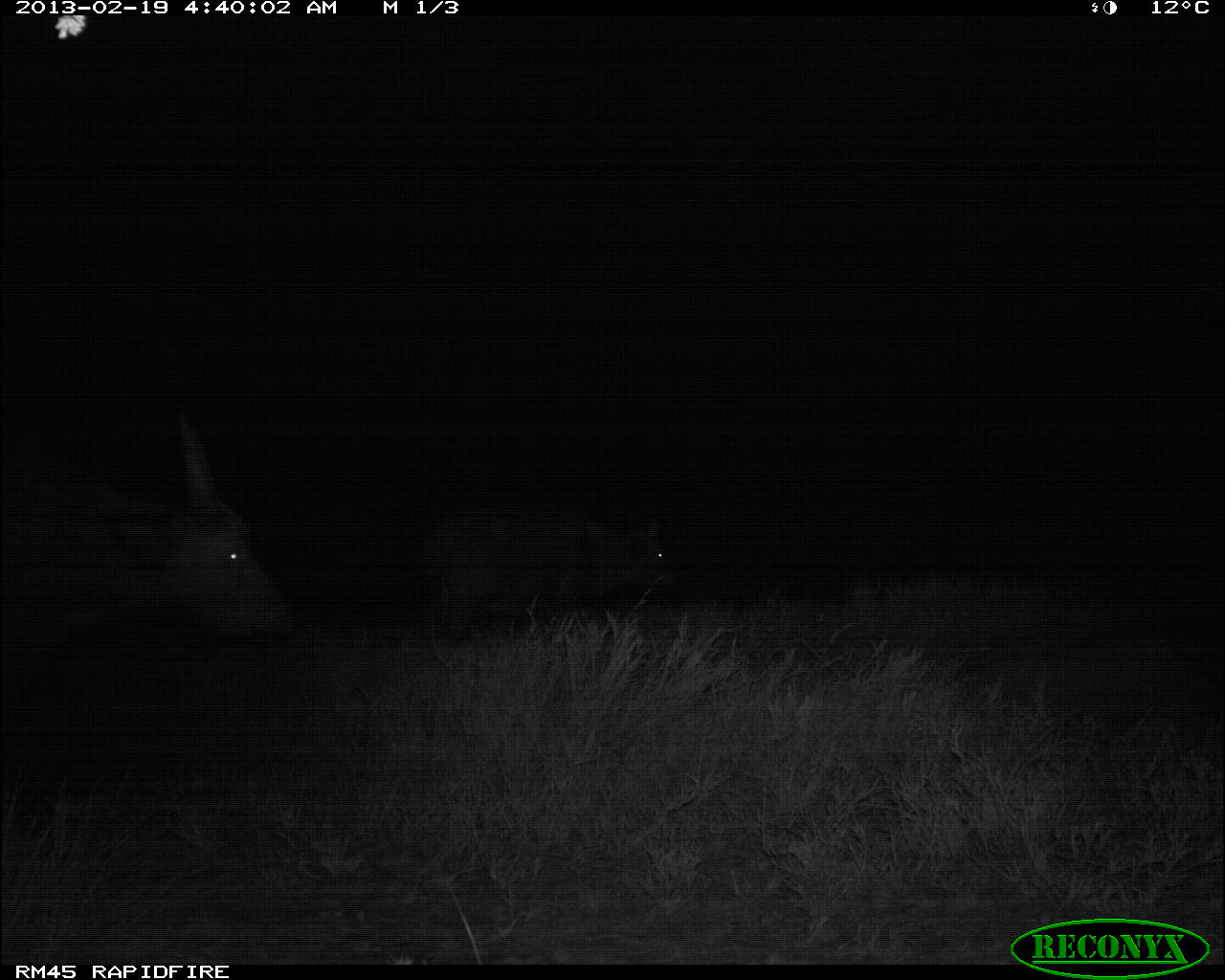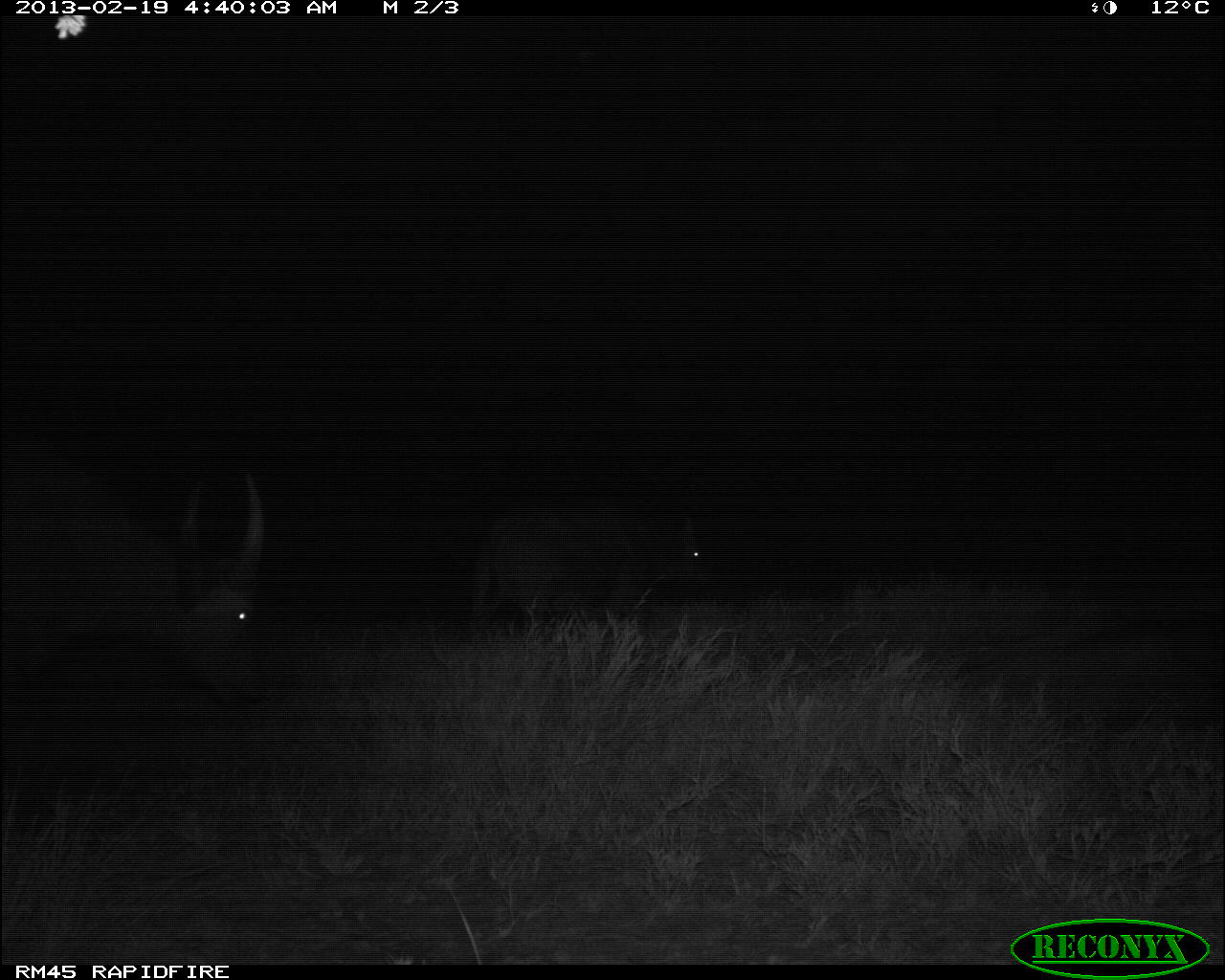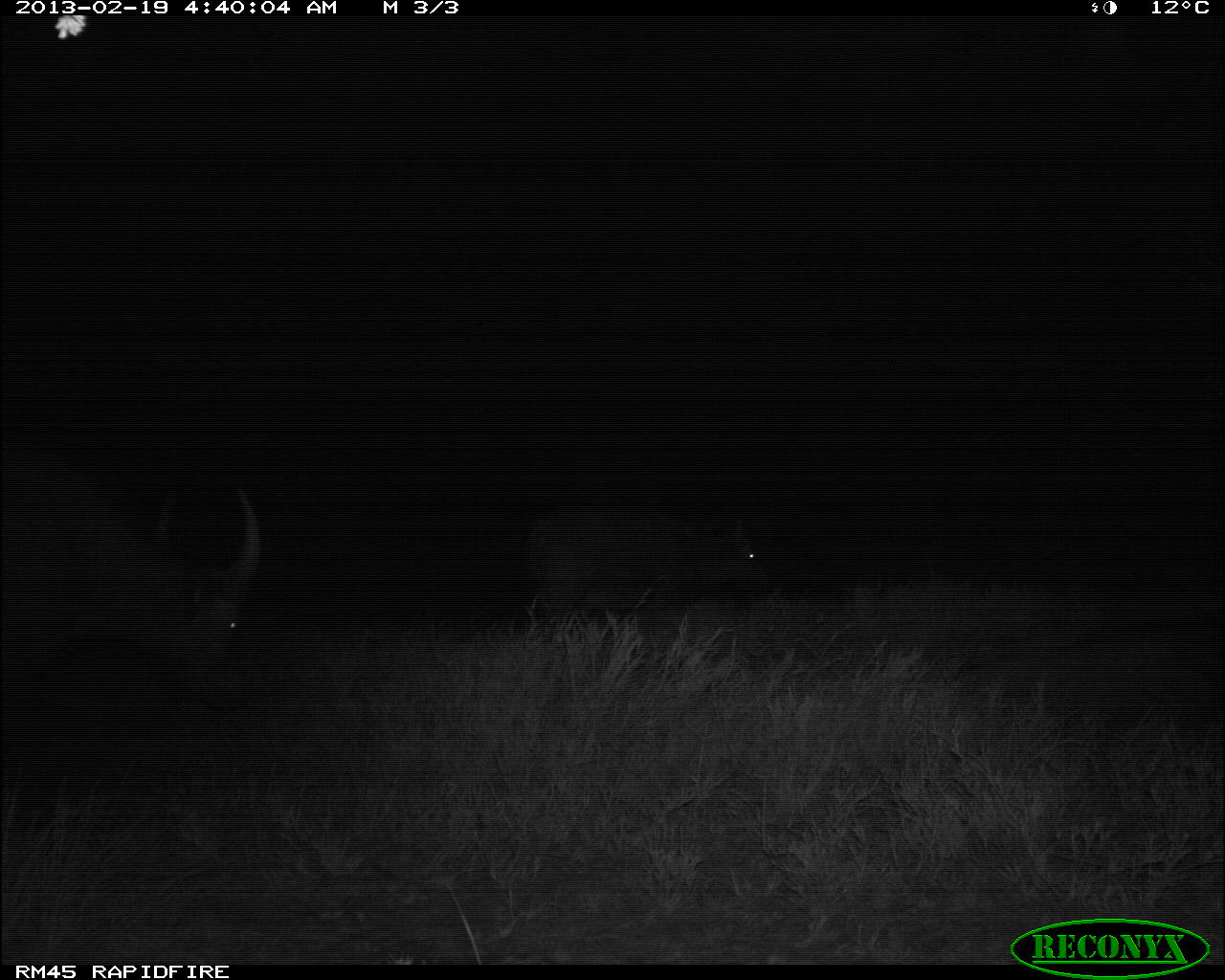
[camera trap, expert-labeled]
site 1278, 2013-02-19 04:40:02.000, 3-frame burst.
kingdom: Animalia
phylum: Chordata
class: Mammalia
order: Artiodactyla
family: Bovidae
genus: Syncerus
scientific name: Syncerus caffer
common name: african buffalo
Syncerus caffer (african buffalo), count 2.